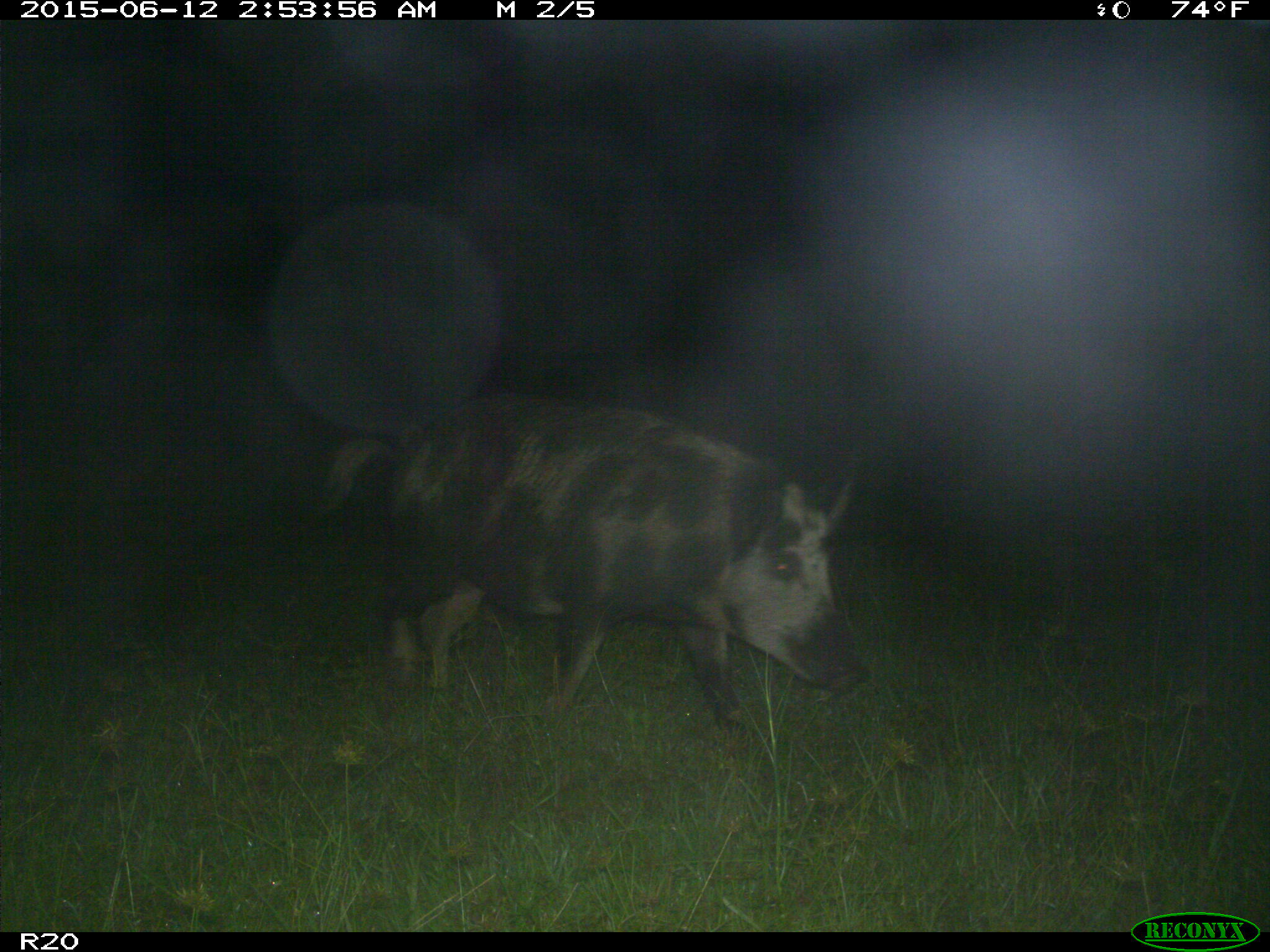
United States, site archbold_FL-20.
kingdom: Animalia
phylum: Chordata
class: Mammalia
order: Artiodactyla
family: Suidae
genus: Sus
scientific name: Sus scrofa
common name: wild boar